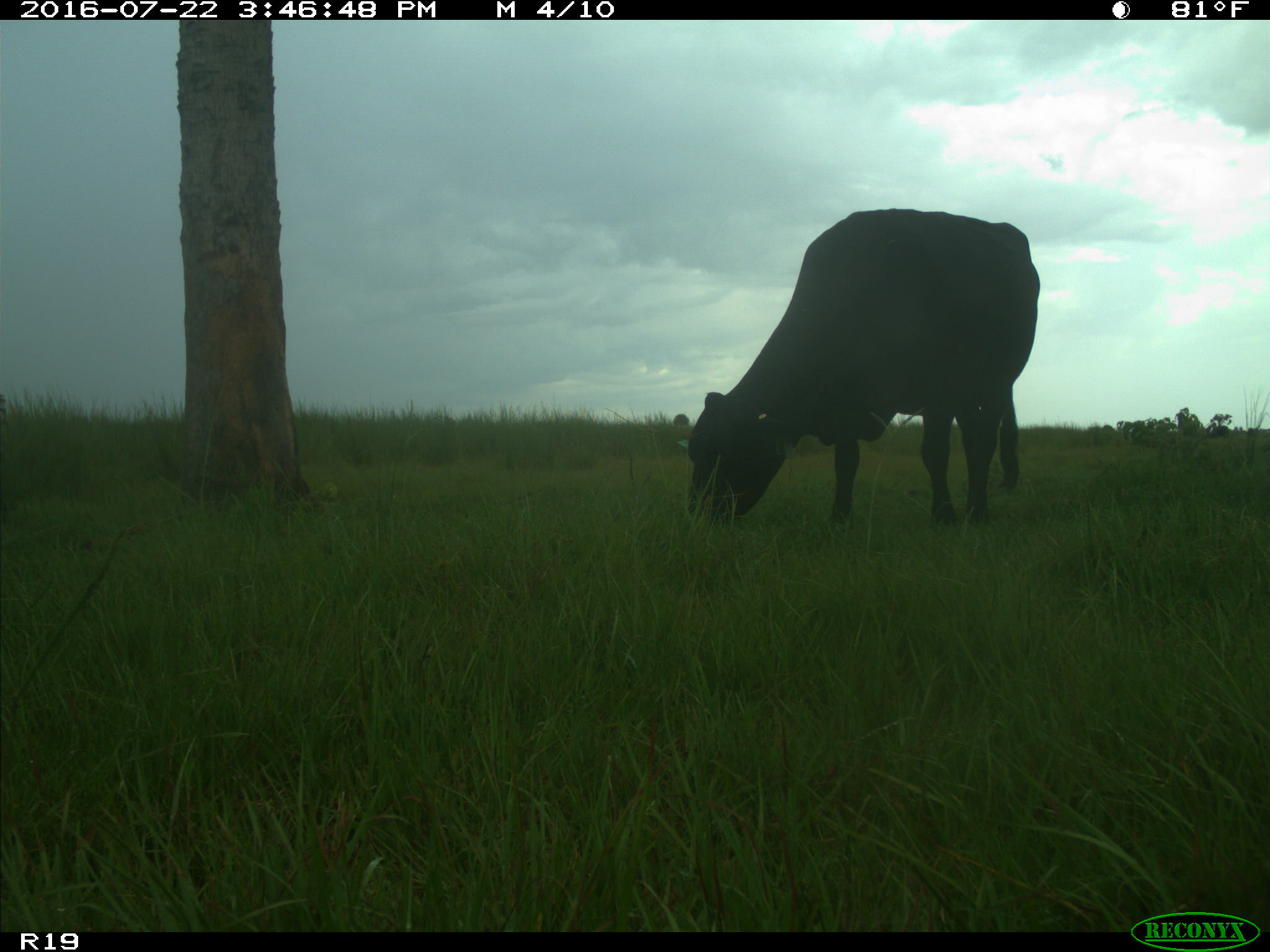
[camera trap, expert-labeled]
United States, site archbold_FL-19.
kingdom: Animalia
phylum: Chordata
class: Mammalia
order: Artiodactyla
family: Bovidae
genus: Bos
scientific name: Bos taurus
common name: domestic cow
Bos taurus (domestic cow).